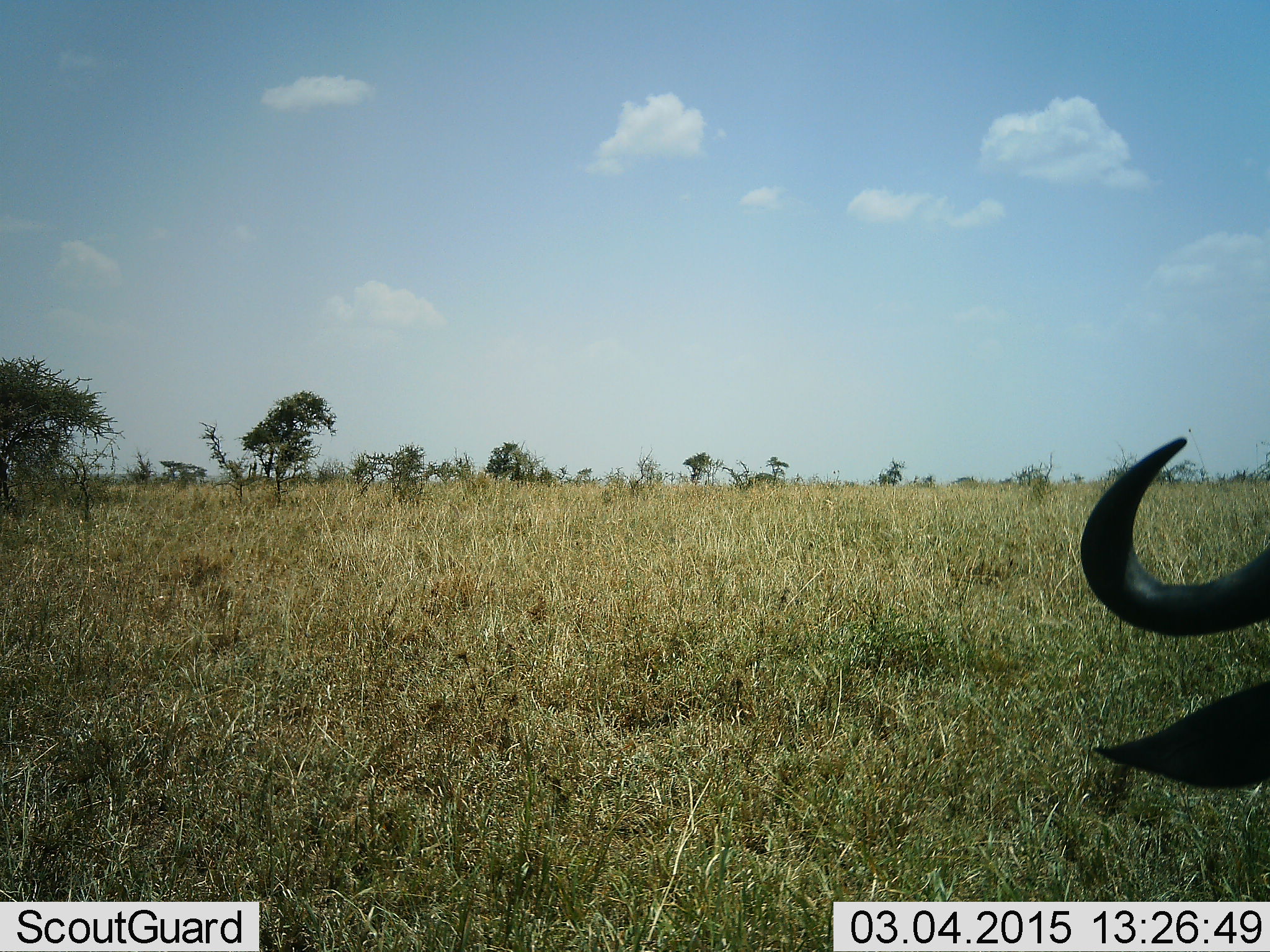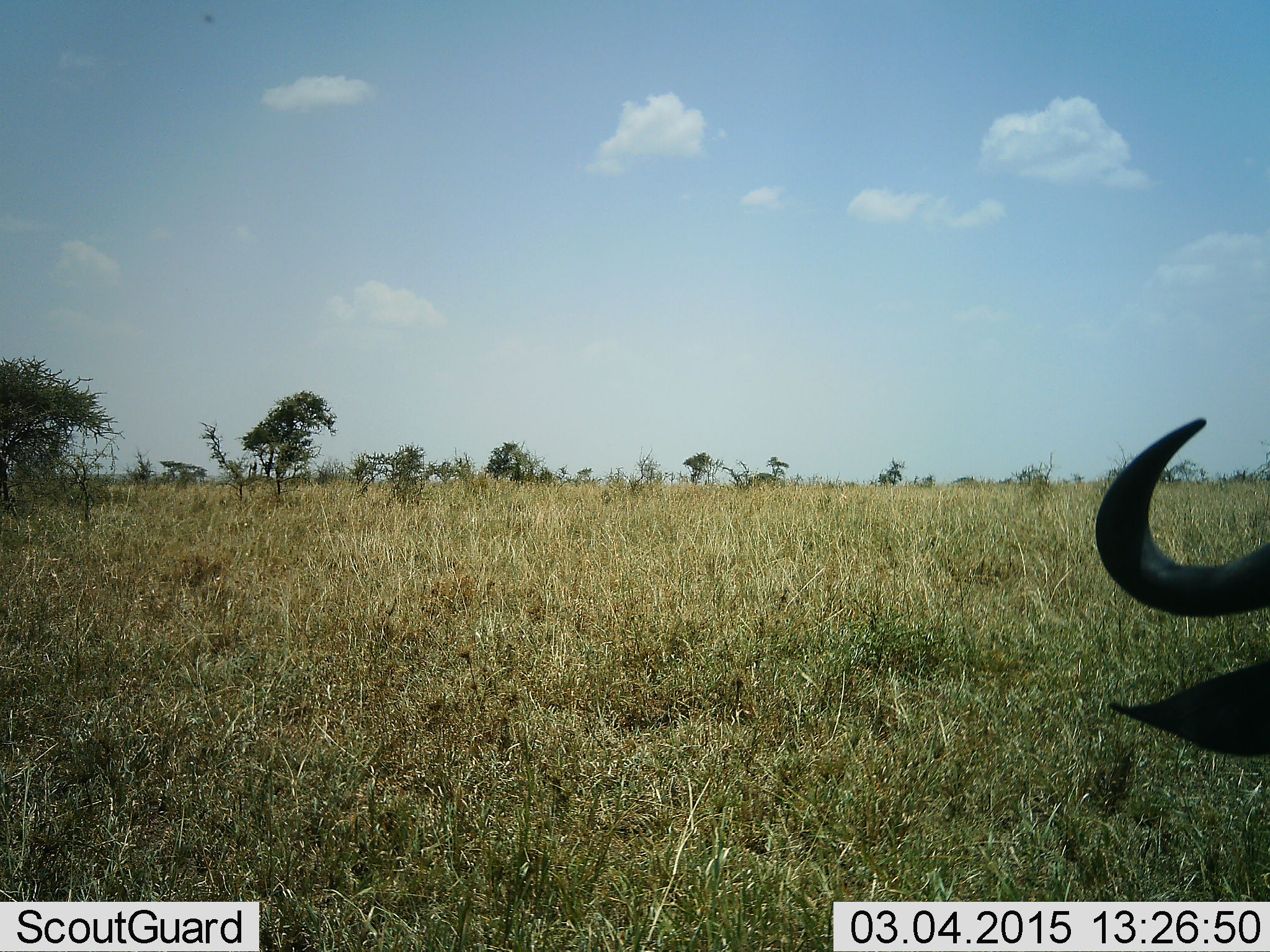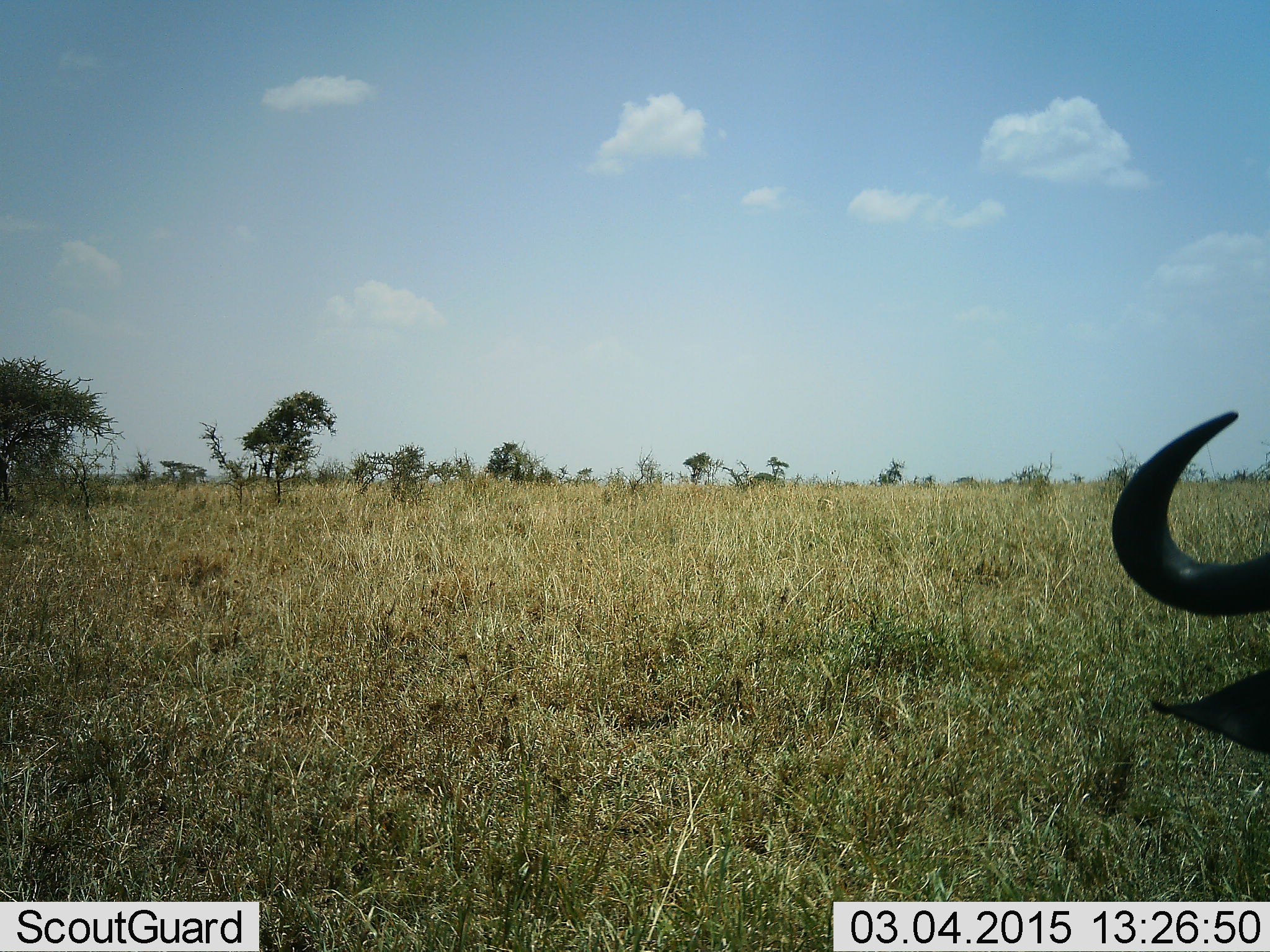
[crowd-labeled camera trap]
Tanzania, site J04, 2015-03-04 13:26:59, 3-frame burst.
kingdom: Animalia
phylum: Chordata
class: Mammalia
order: Artiodactyla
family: Bovidae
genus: Connochaetes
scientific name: Connochaetes taurinus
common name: blue wildebeest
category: wildebeest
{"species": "wildebeest (blue wildebeest) (Connochaetes taurinus)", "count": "1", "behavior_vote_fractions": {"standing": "40%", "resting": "50%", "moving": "0%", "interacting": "0%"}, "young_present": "0%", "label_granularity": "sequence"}